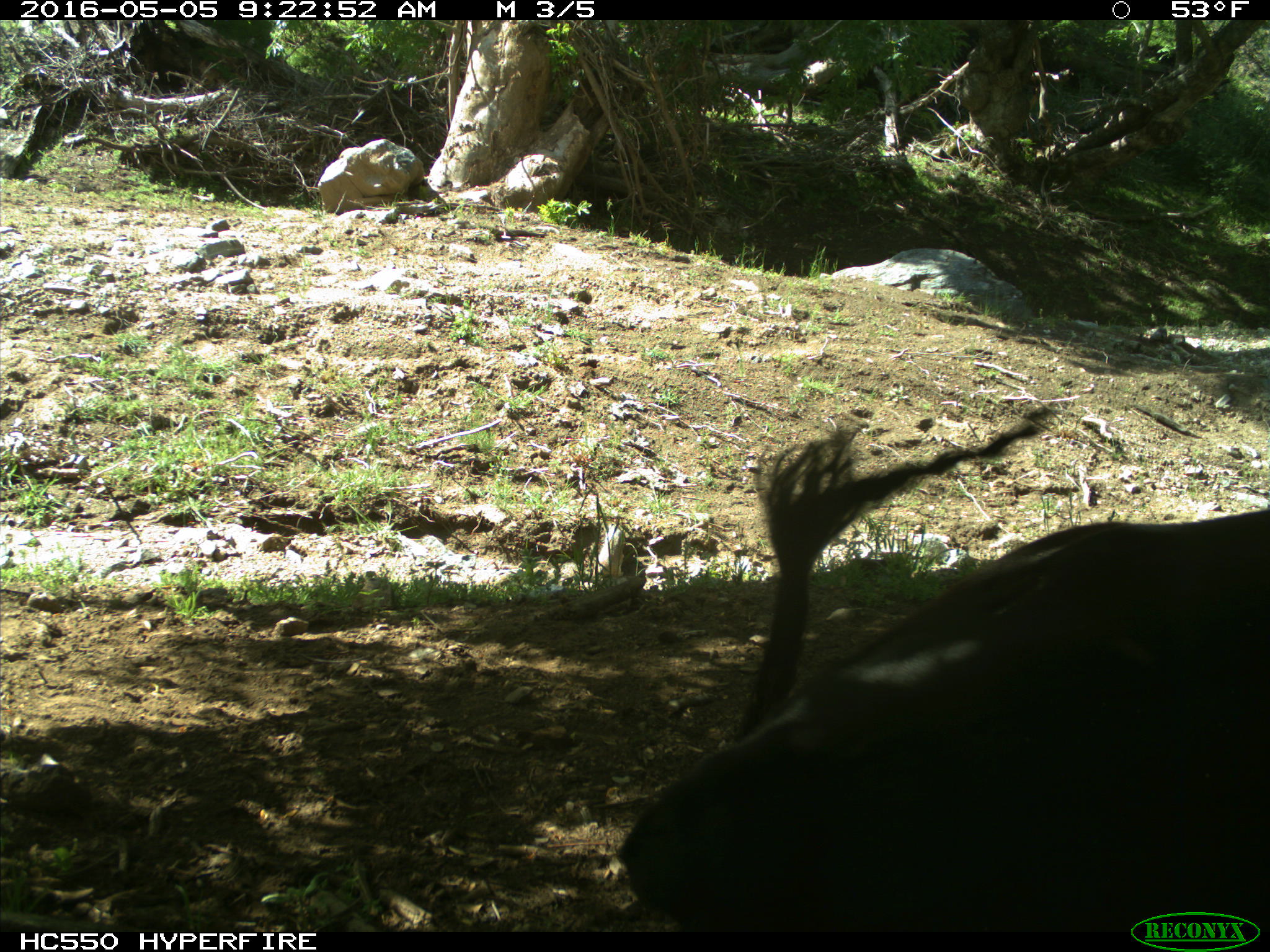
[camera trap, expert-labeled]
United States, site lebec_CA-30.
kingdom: Animalia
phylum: Chordata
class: Mammalia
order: Artiodactyla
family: Bovidae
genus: Bos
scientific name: Bos taurus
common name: domestic cow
Bos taurus (domestic cow).